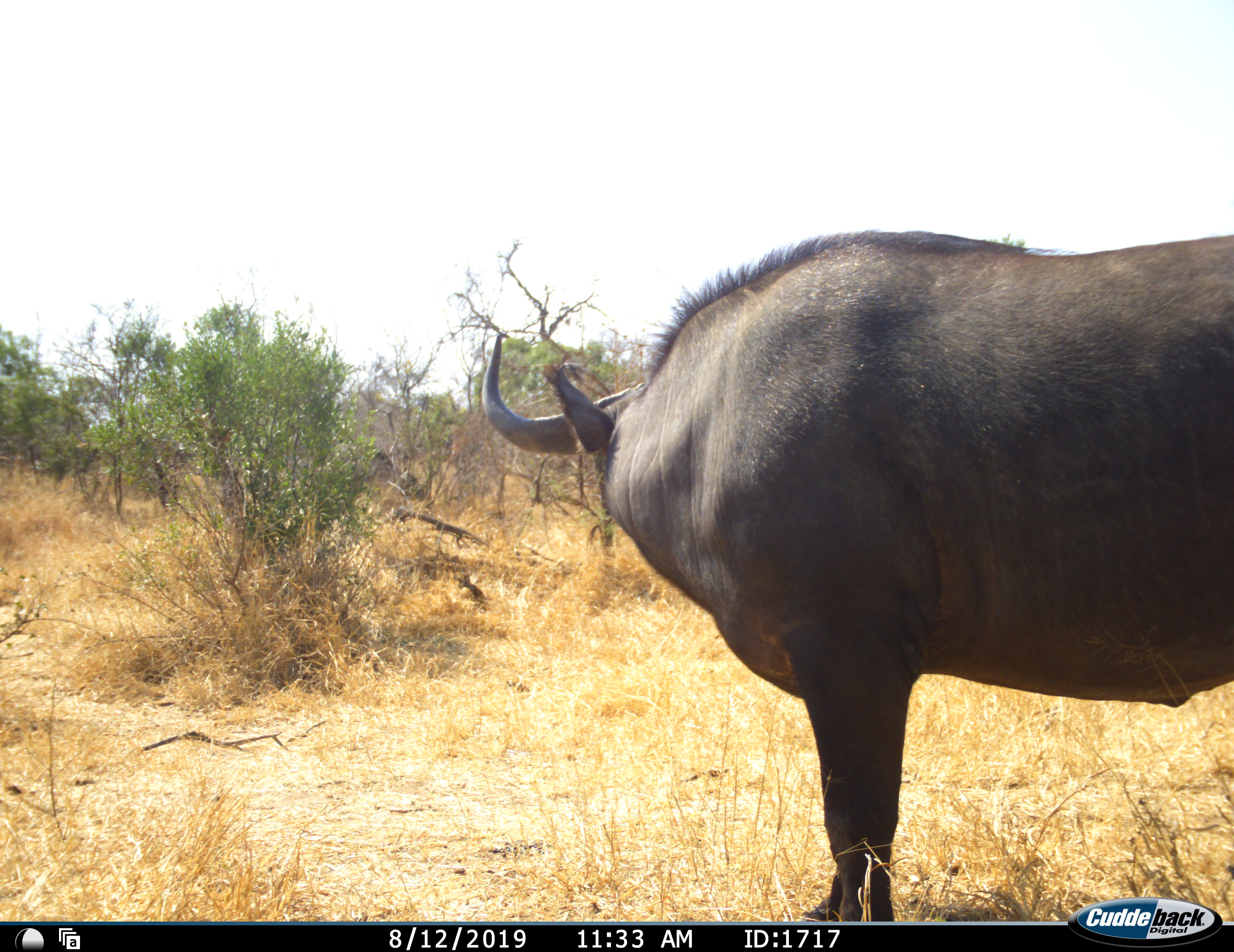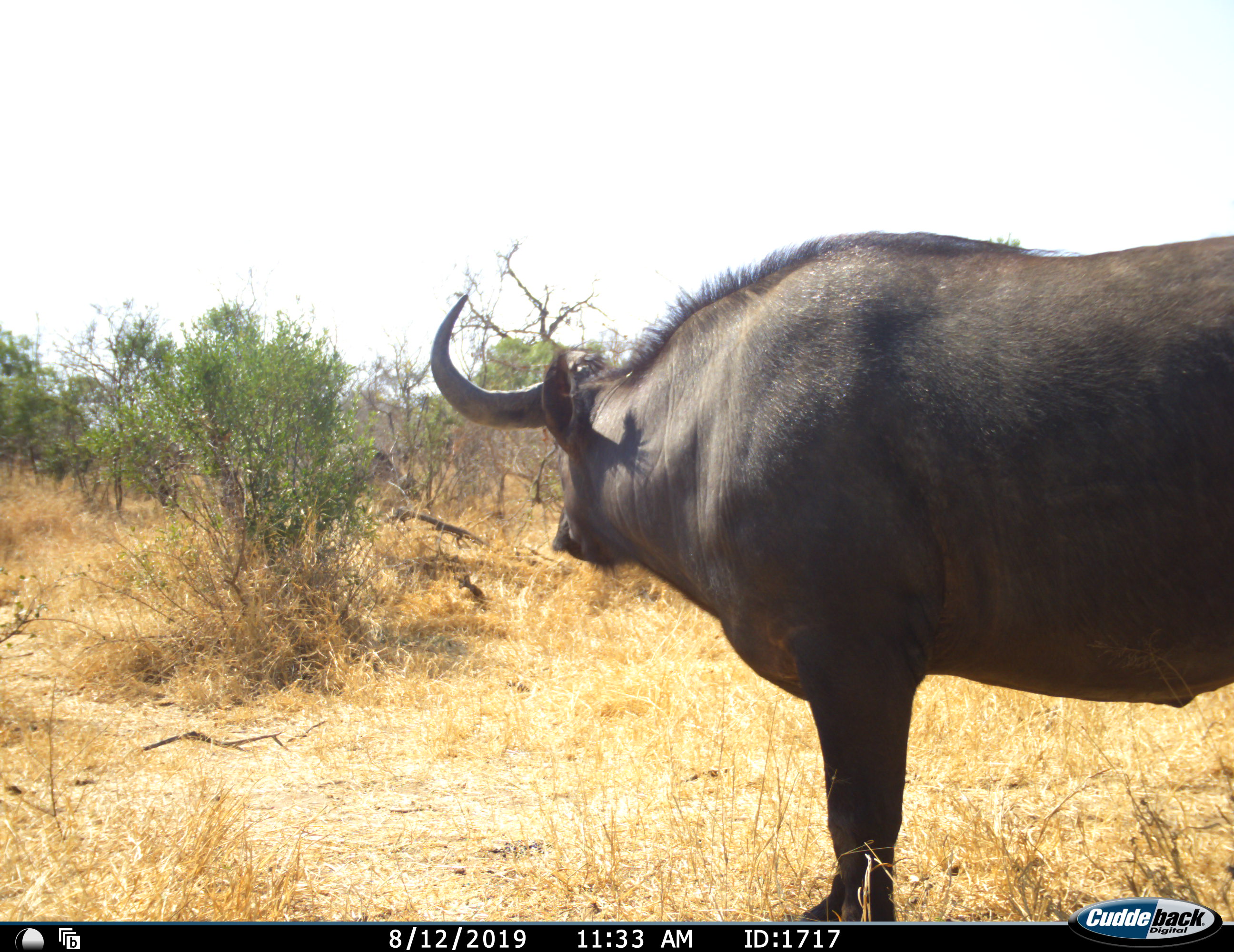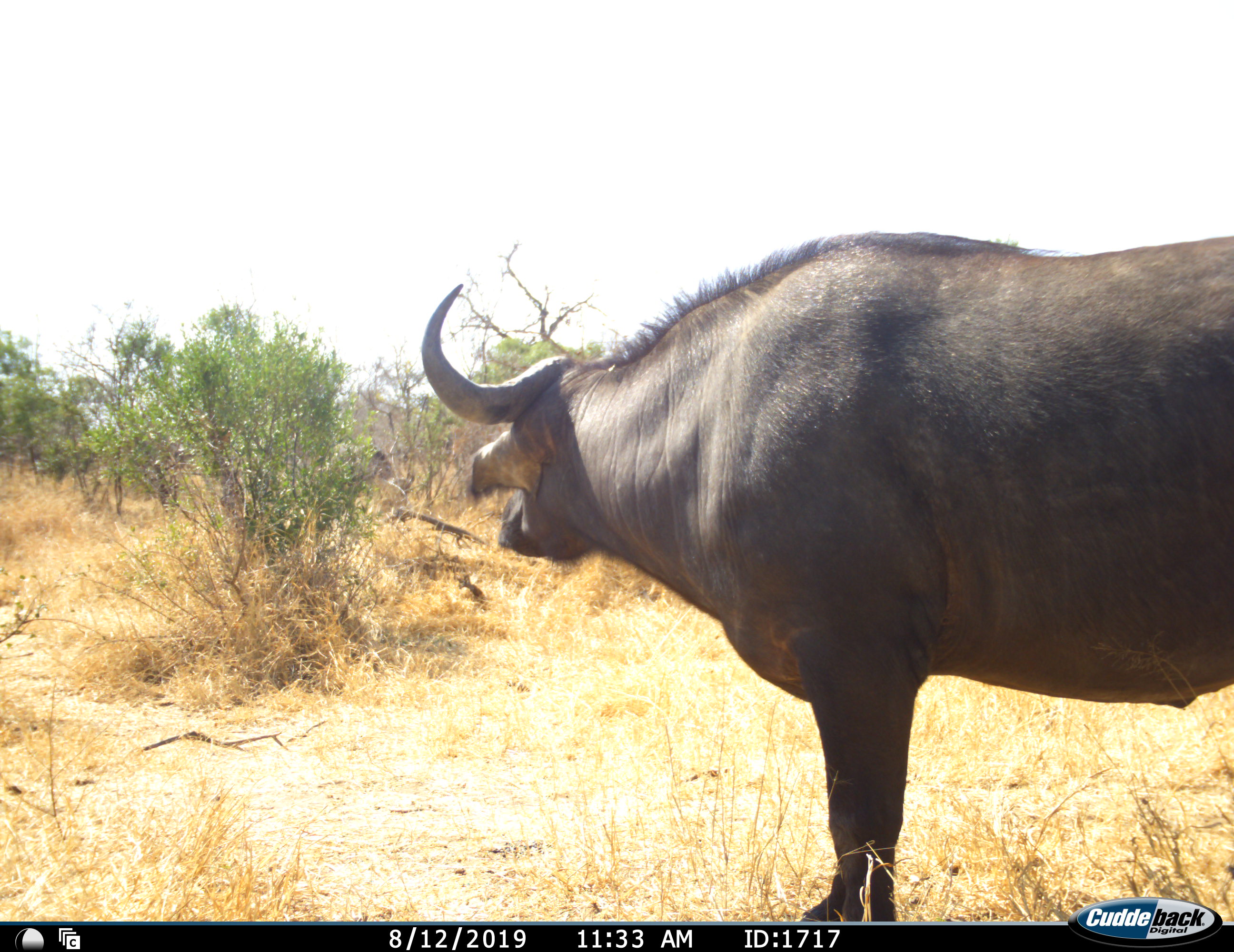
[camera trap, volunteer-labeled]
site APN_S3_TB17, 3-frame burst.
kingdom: Animalia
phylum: Chordata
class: Mammalia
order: Artiodactyla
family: Bovidae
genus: Syncerus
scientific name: Syncerus caffer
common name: african buffalo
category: buffalo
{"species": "buffalo (african buffalo) (Syncerus caffer)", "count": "1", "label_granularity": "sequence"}